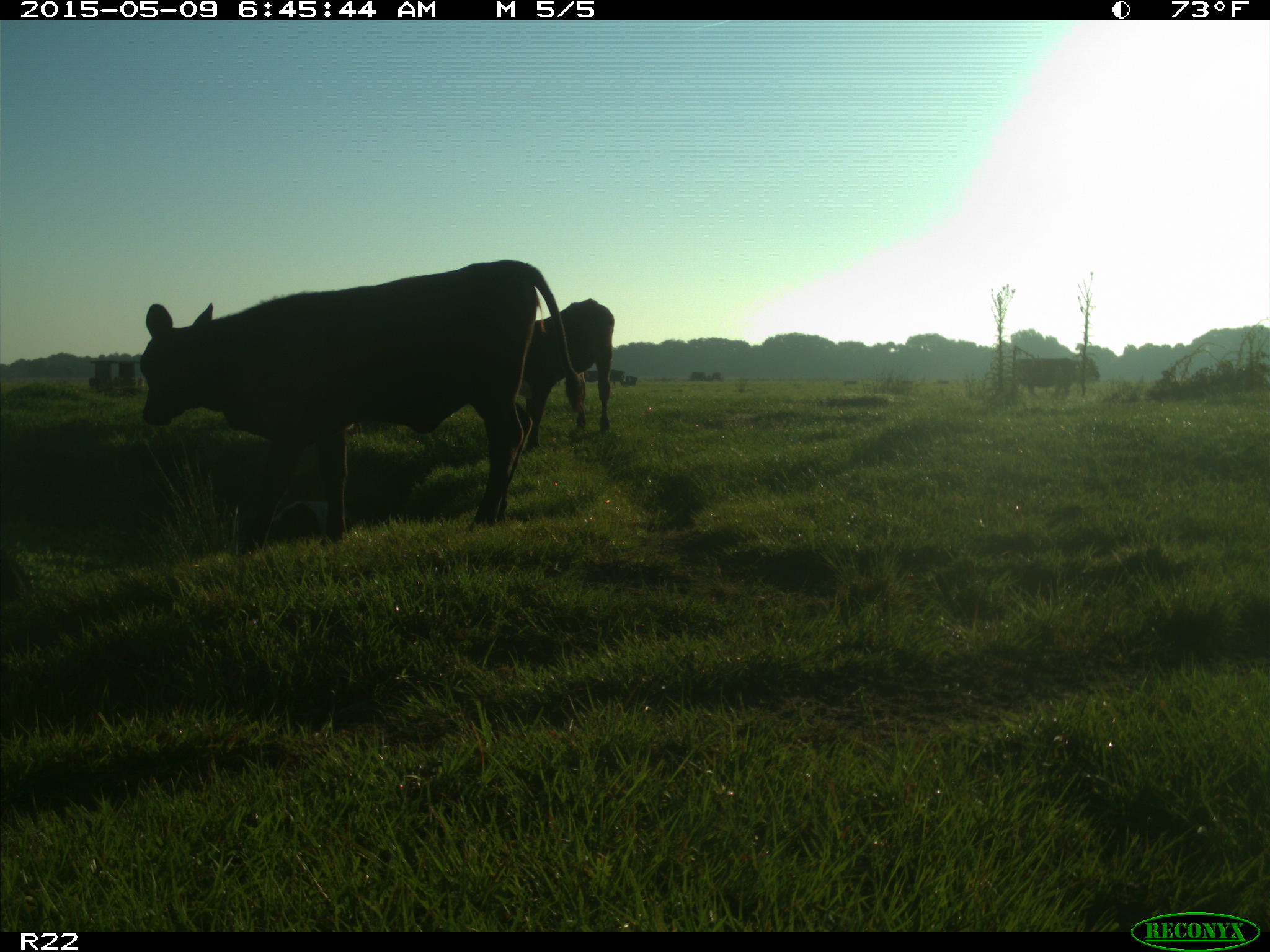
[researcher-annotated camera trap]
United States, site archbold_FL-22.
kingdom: Animalia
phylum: Chordata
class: Mammalia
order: Artiodactyla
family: Bovidae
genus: Bos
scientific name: Bos taurus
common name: domestic cow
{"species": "Bos taurus (domestic cow)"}